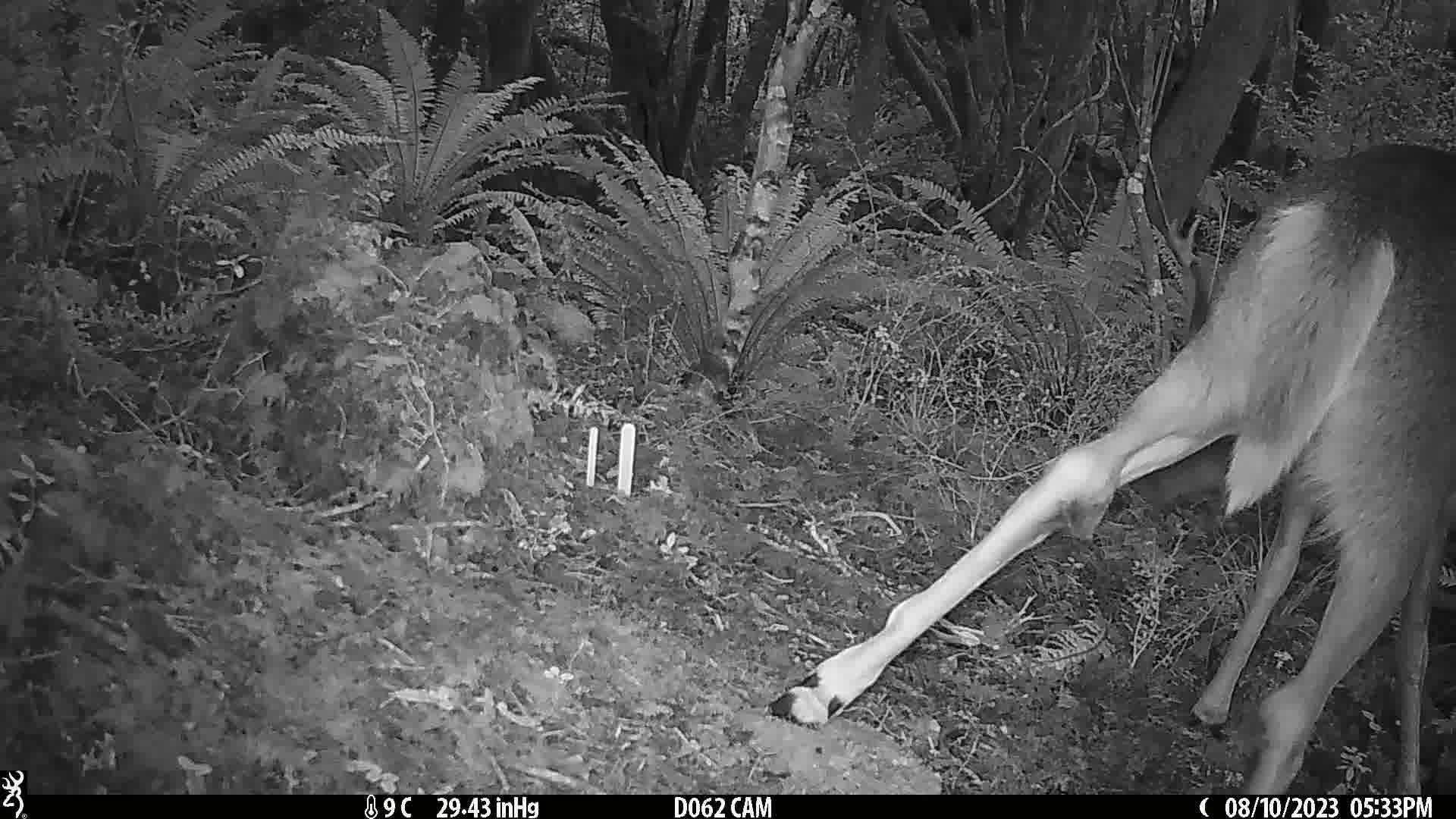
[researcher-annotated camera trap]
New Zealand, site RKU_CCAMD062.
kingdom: Animalia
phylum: Chordata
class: Mammalia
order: Artiodactyla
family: Cervidae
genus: Odocoileus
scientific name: Odocoileus virginianus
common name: white-tailed deer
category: white tailed deer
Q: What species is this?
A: White tailed deer (white-tailed deer) (Odocoileus virginianus).